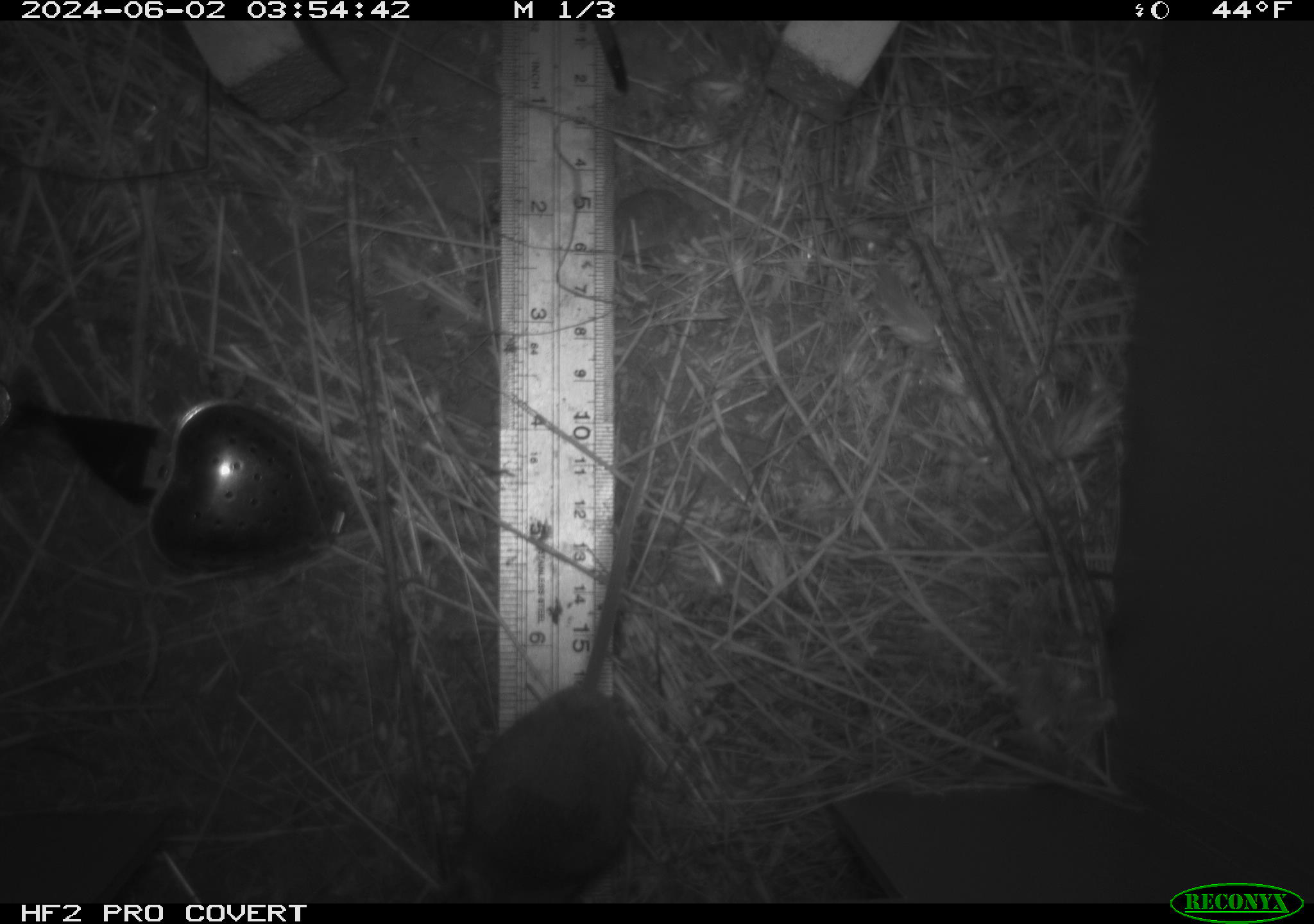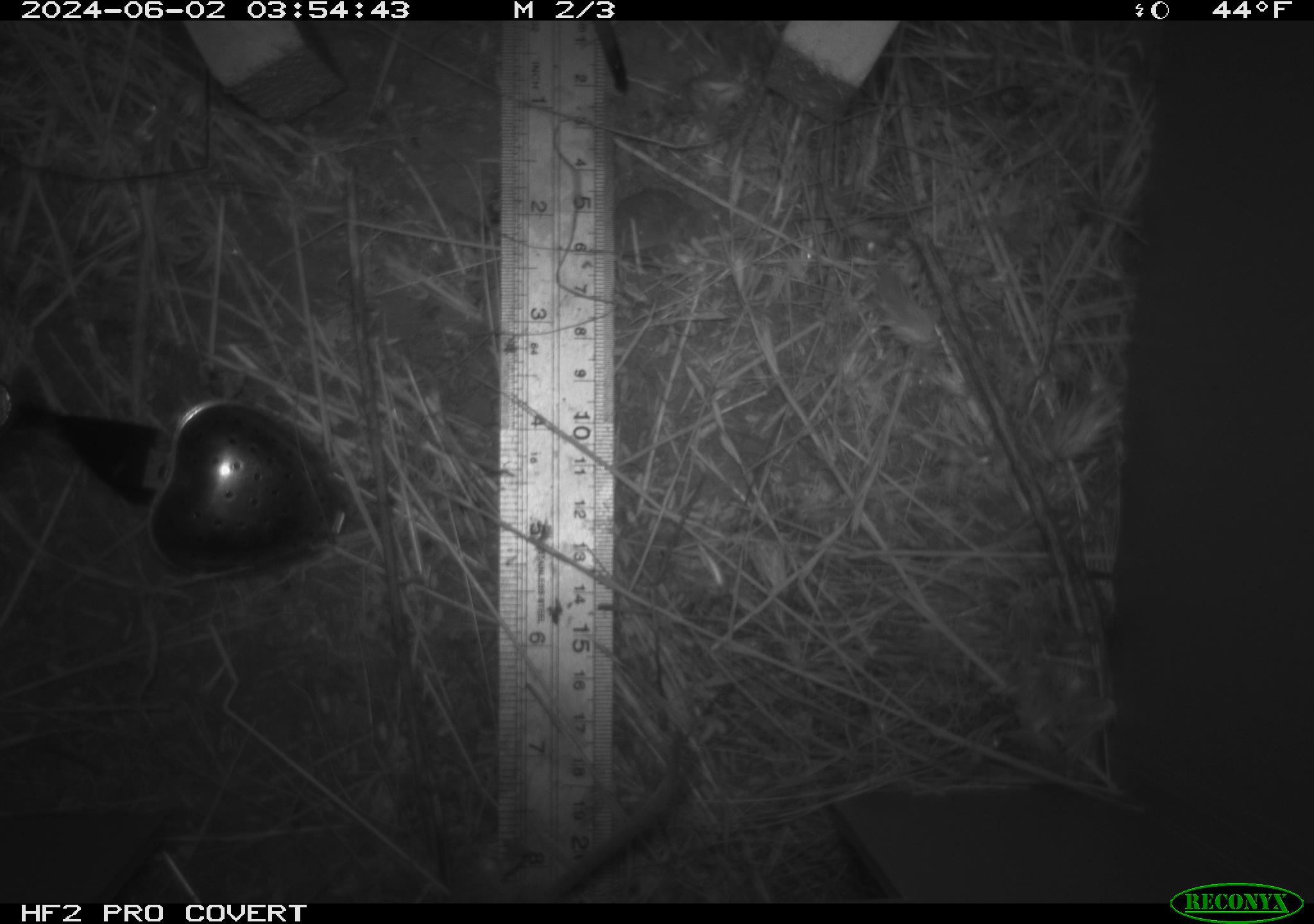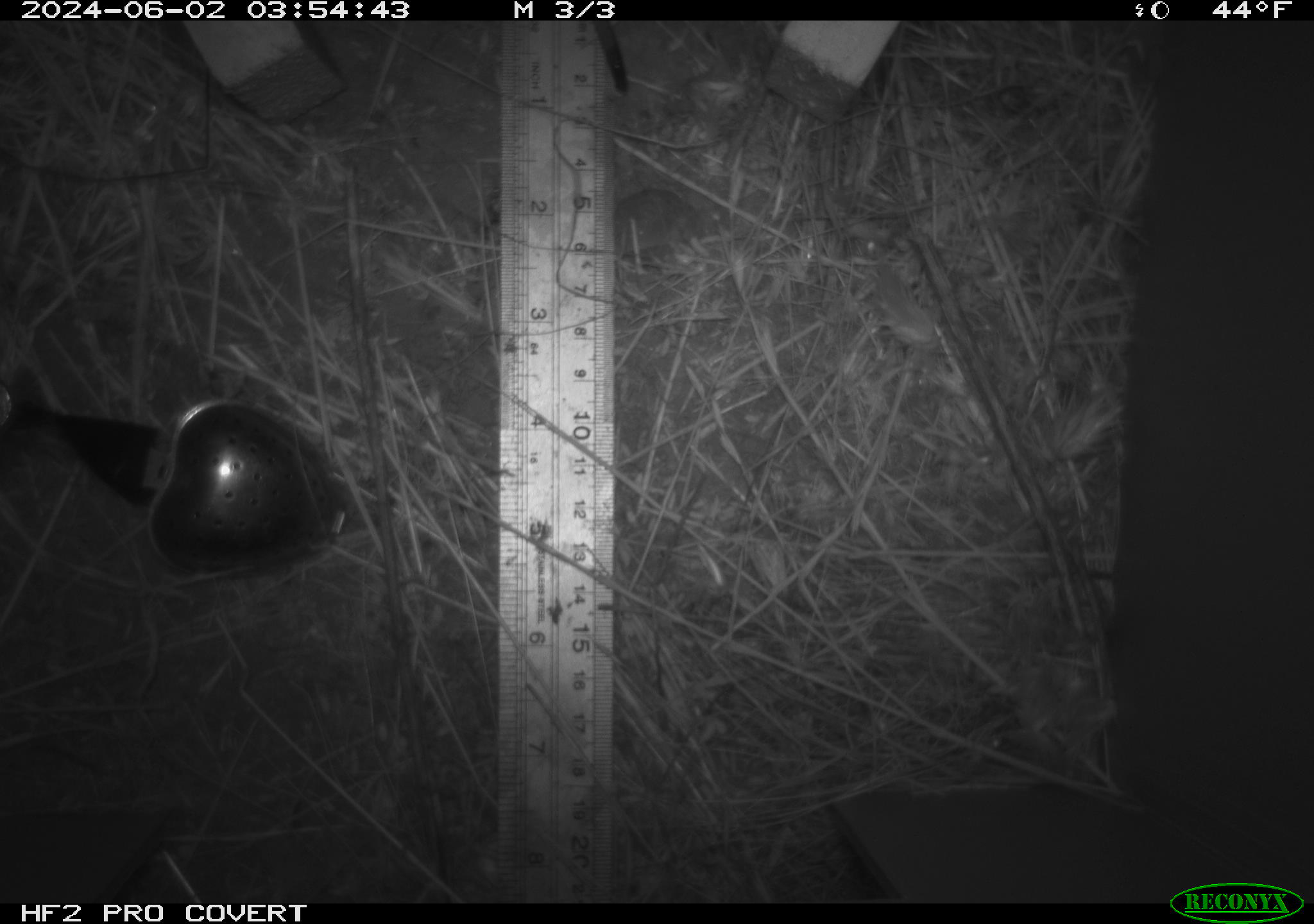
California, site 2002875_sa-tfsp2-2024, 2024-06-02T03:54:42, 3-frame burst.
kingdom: Animalia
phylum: Chordata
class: Mammalia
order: Rodentia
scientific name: Rodentia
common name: mouse species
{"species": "mouse species (Rodentia)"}